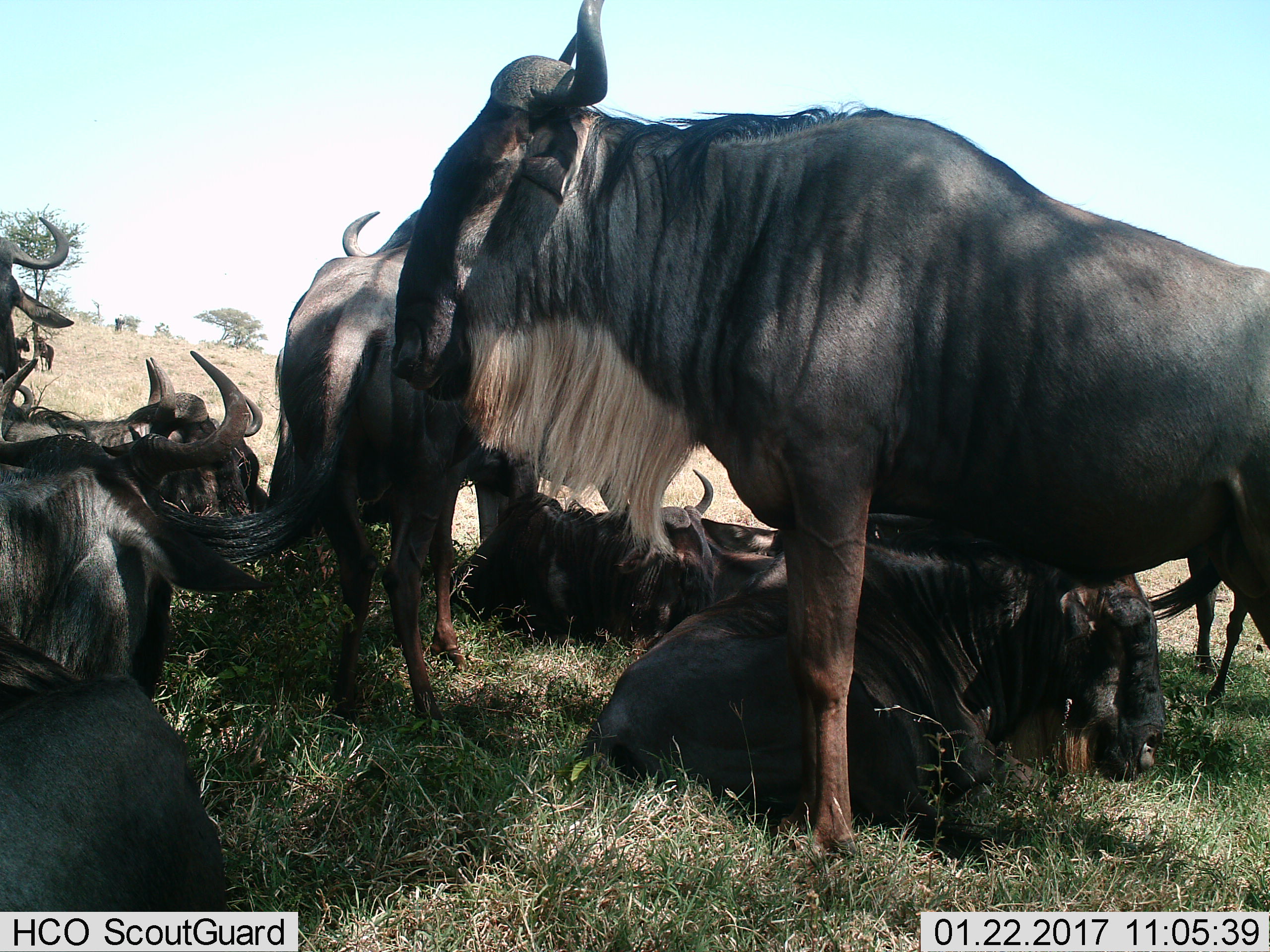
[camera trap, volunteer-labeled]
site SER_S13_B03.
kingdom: Animalia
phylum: Chordata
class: Mammalia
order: Artiodactyla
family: Bovidae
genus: Connochaetes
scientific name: Connochaetes taurinus taurinus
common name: blue wildebeest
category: wildebeestblue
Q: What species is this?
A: Wildebeestblue (blue wildebeest) (Connochaetes taurinus taurinus).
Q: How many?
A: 10.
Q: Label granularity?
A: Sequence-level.